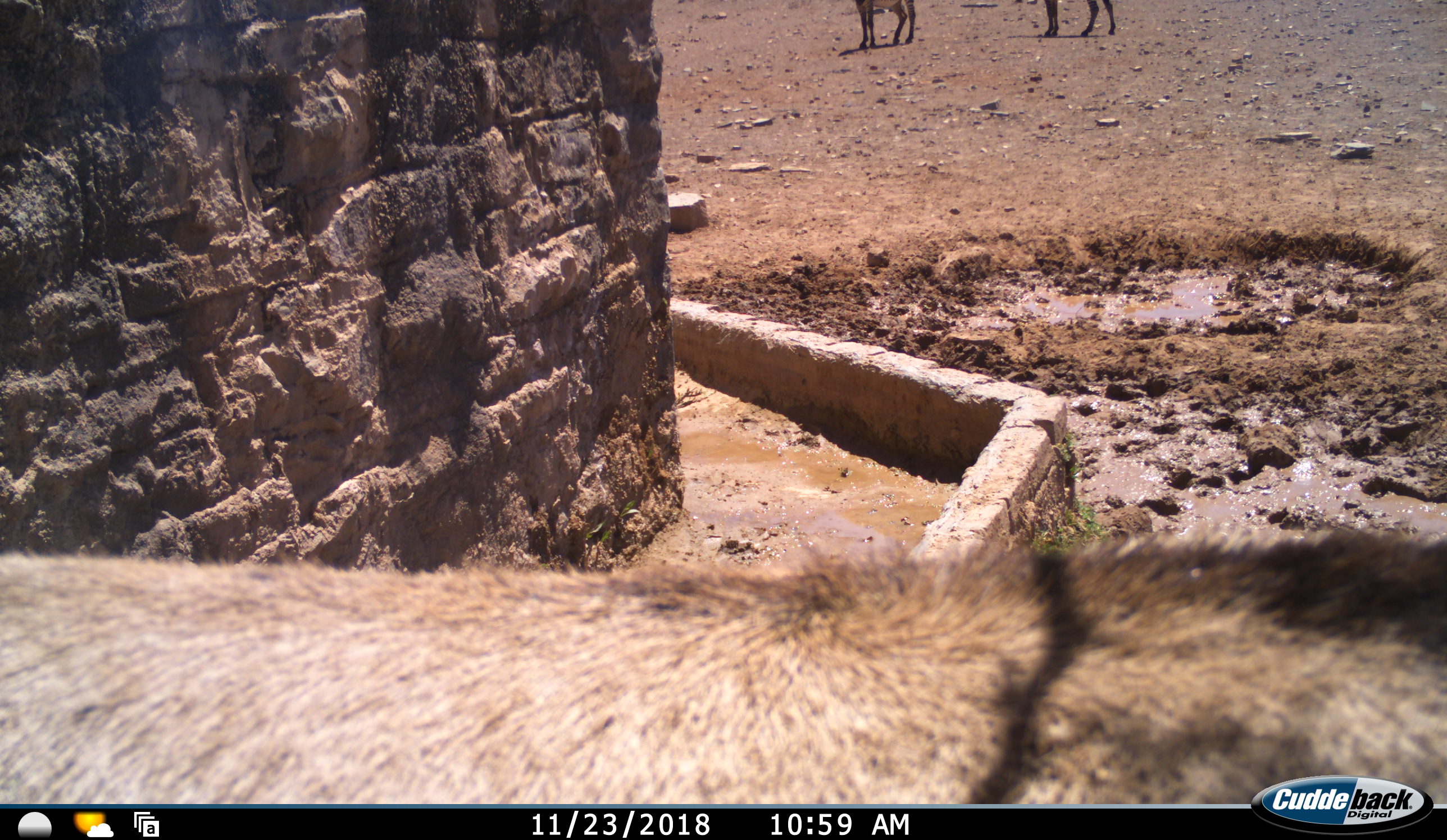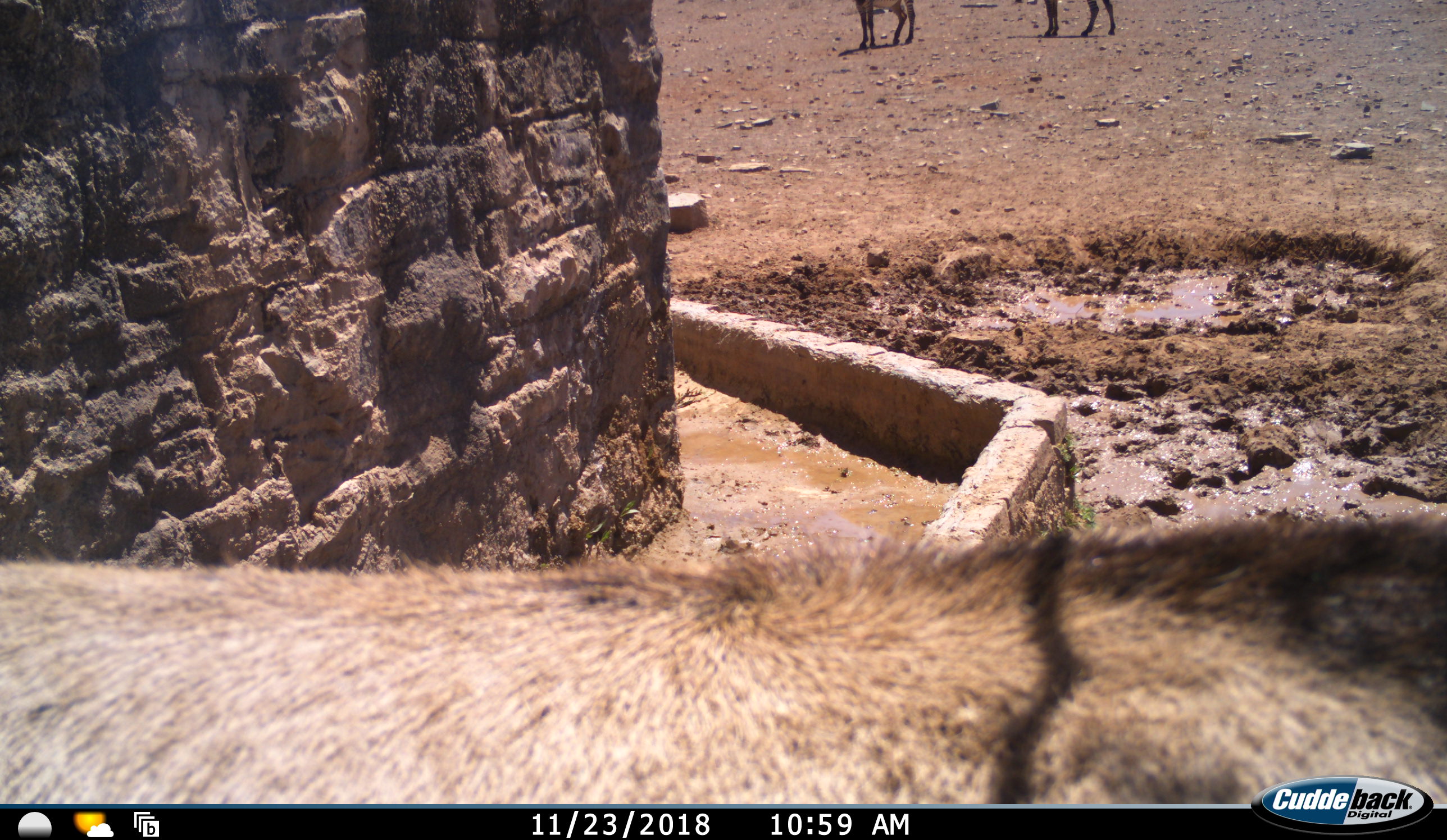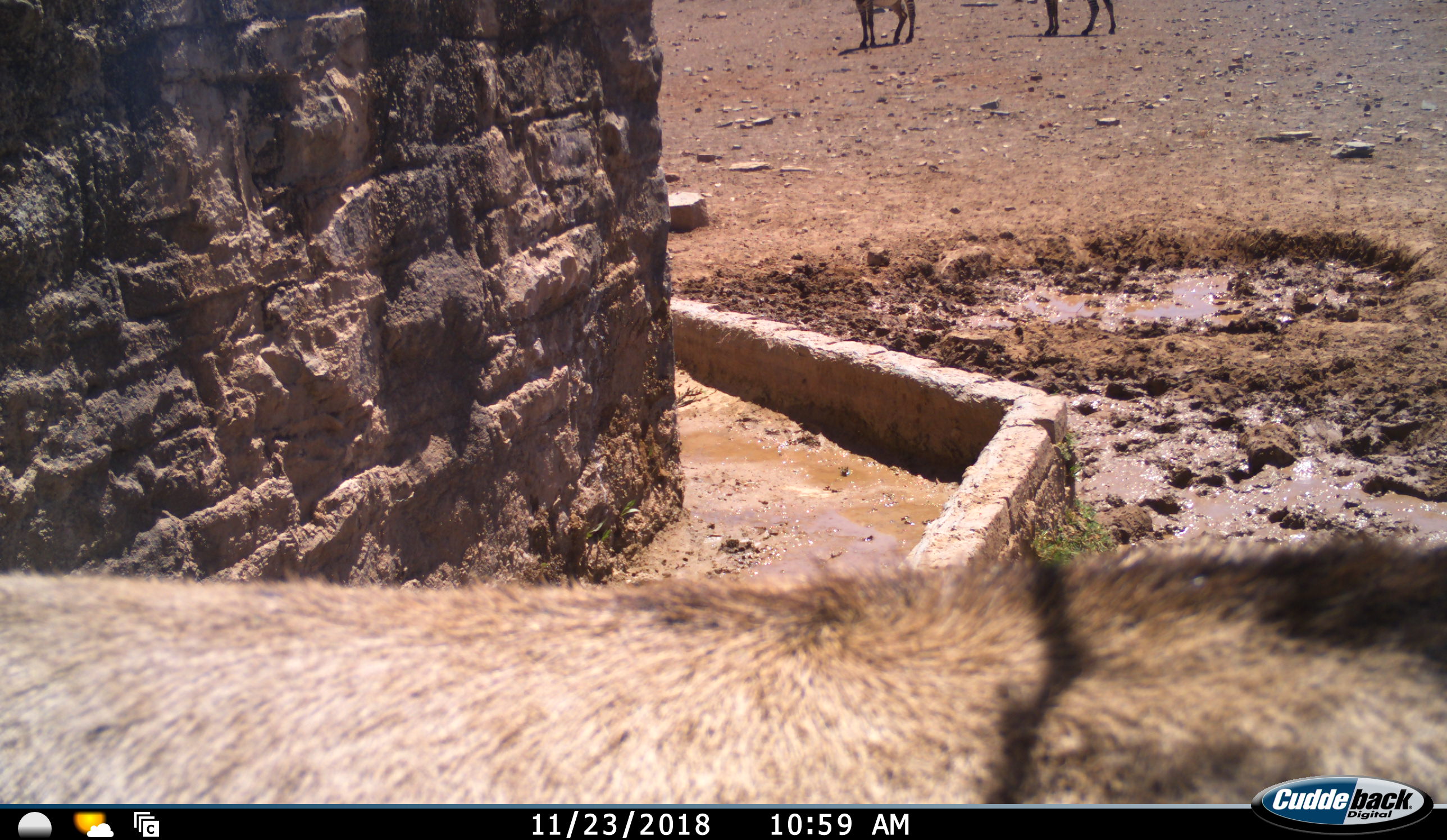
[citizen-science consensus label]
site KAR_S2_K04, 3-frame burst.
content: unidentified animal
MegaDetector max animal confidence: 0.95